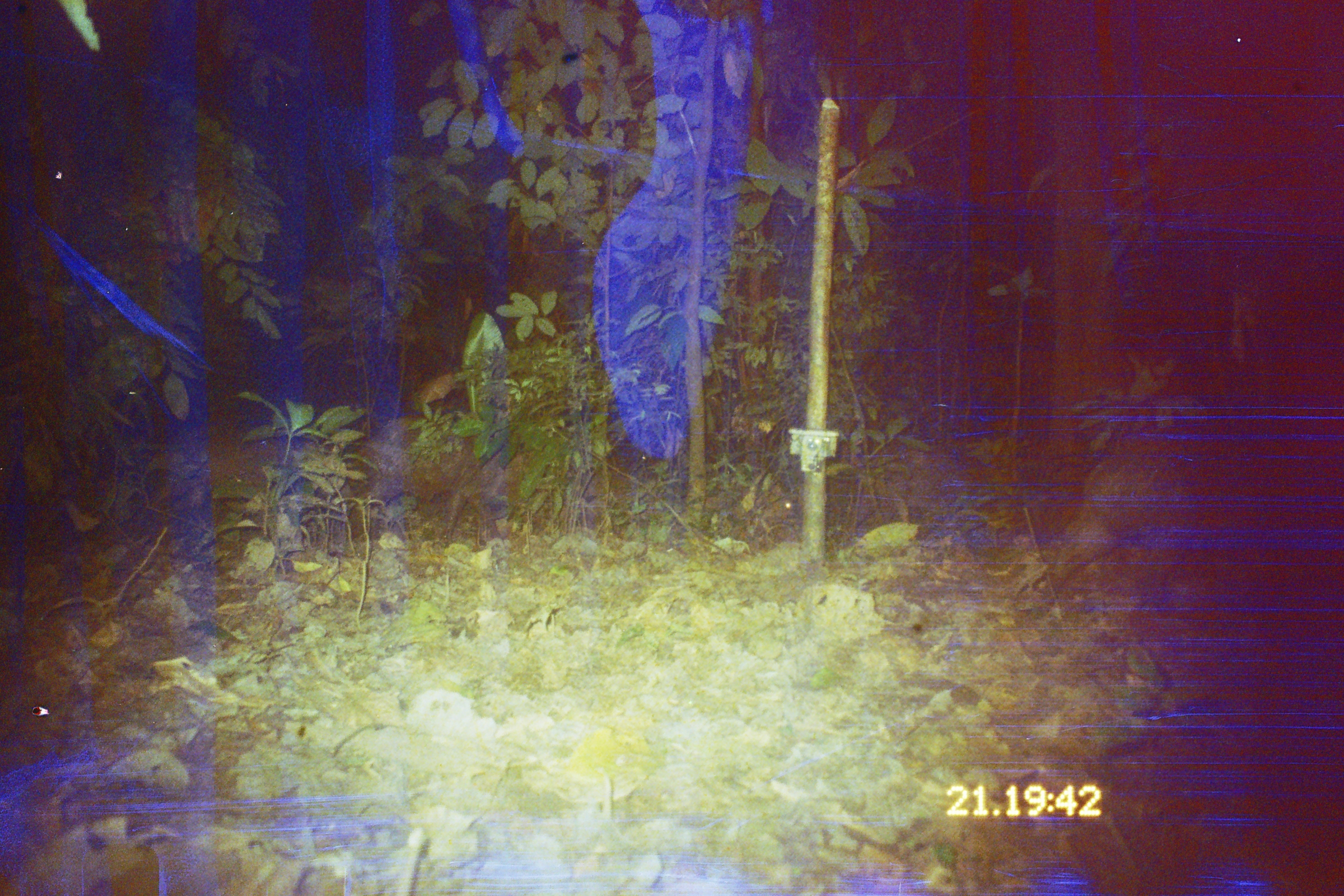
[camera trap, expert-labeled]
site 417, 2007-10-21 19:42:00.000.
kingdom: Animalia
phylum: Chordata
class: Mammalia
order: Artiodactyla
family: Tayassuidae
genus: Tayassu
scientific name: Tayassu pecari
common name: white-lipped peccary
Tayassu pecari (white-lipped peccary).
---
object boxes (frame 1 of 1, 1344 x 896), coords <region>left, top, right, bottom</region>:
tayassu pecari: <region>1038, 442, 1223, 611</region>